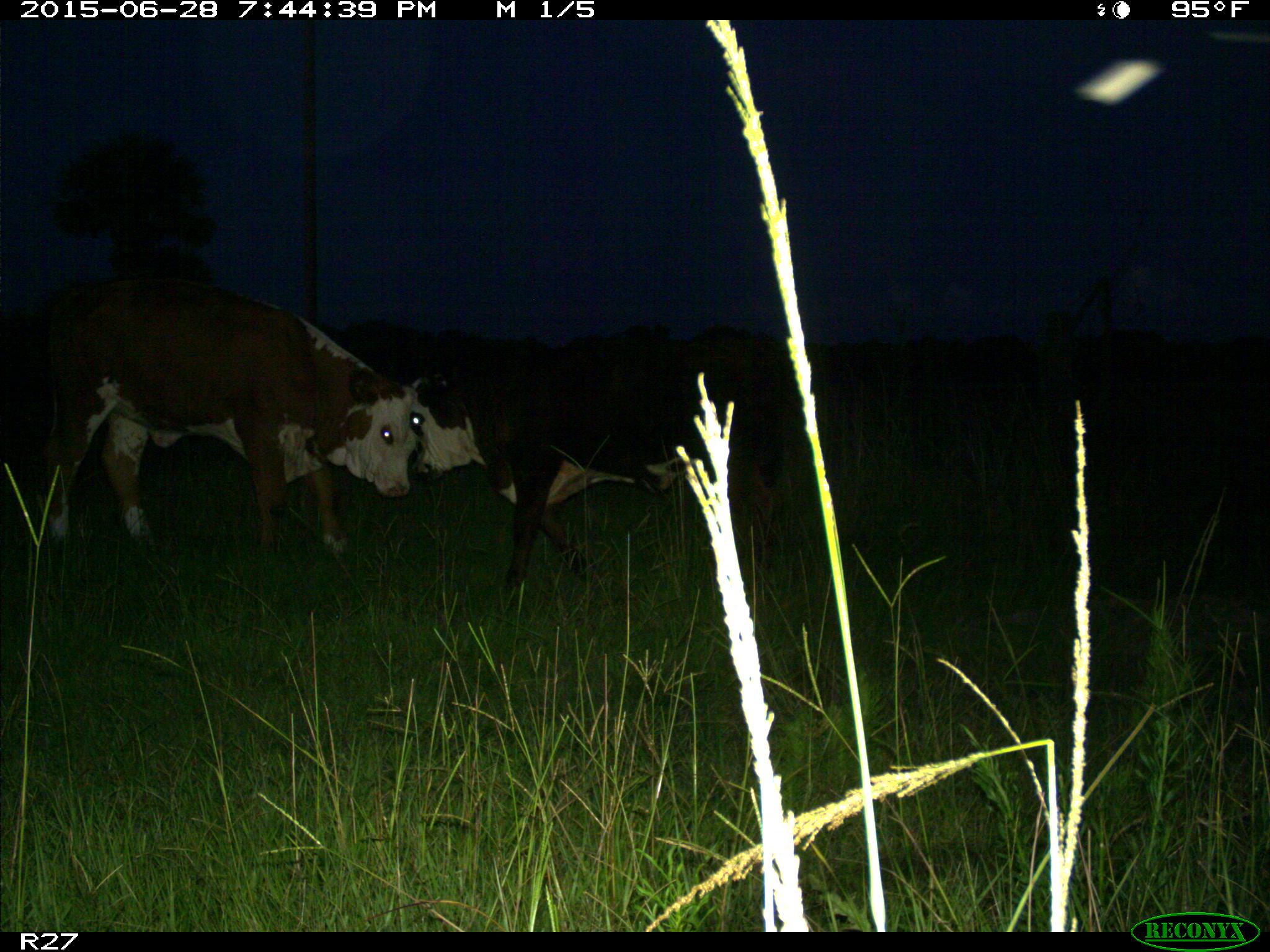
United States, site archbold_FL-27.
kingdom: Animalia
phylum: Chordata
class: Mammalia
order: Artiodactyla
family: Bovidae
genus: Bos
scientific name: Bos taurus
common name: domestic cow